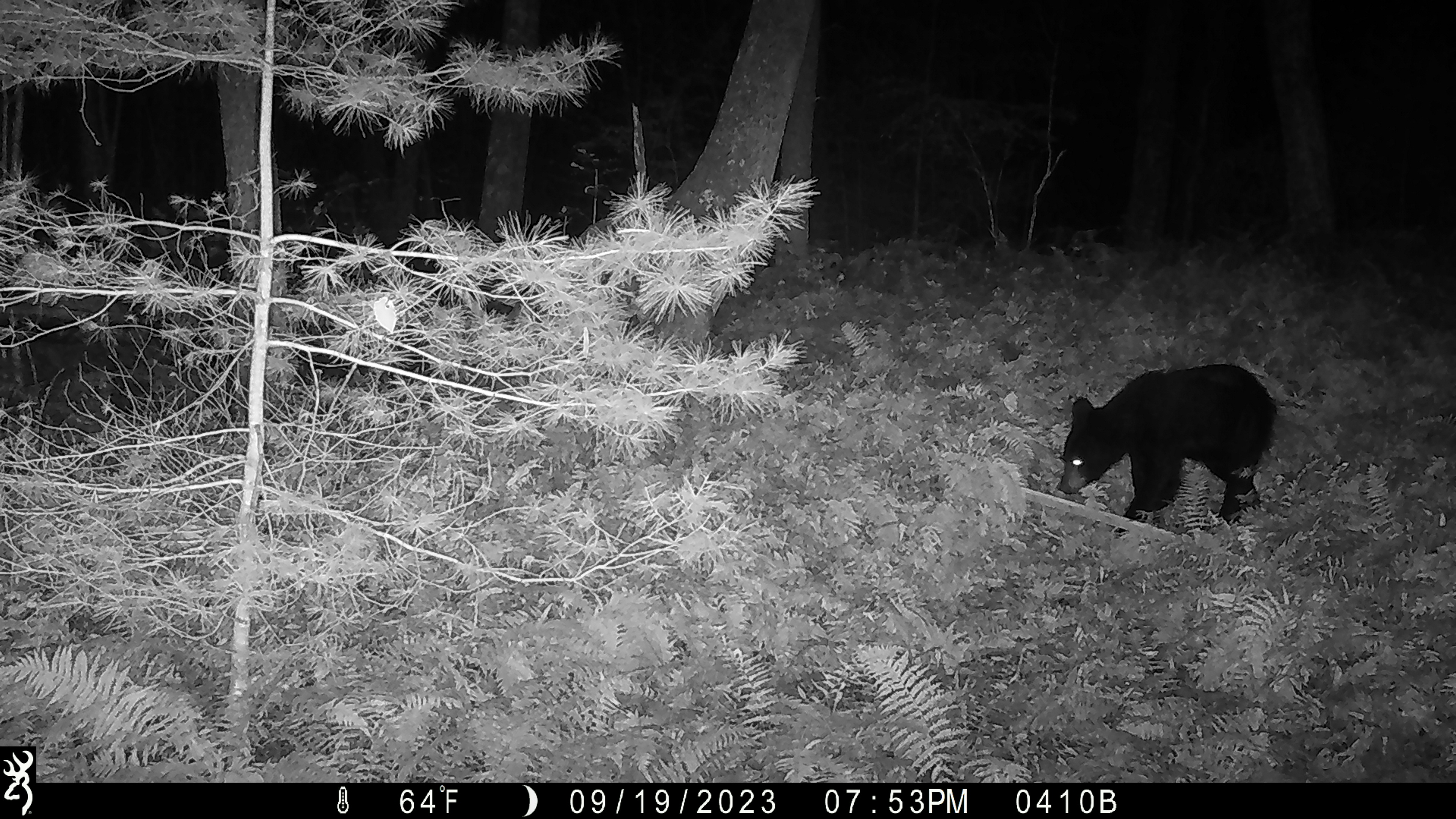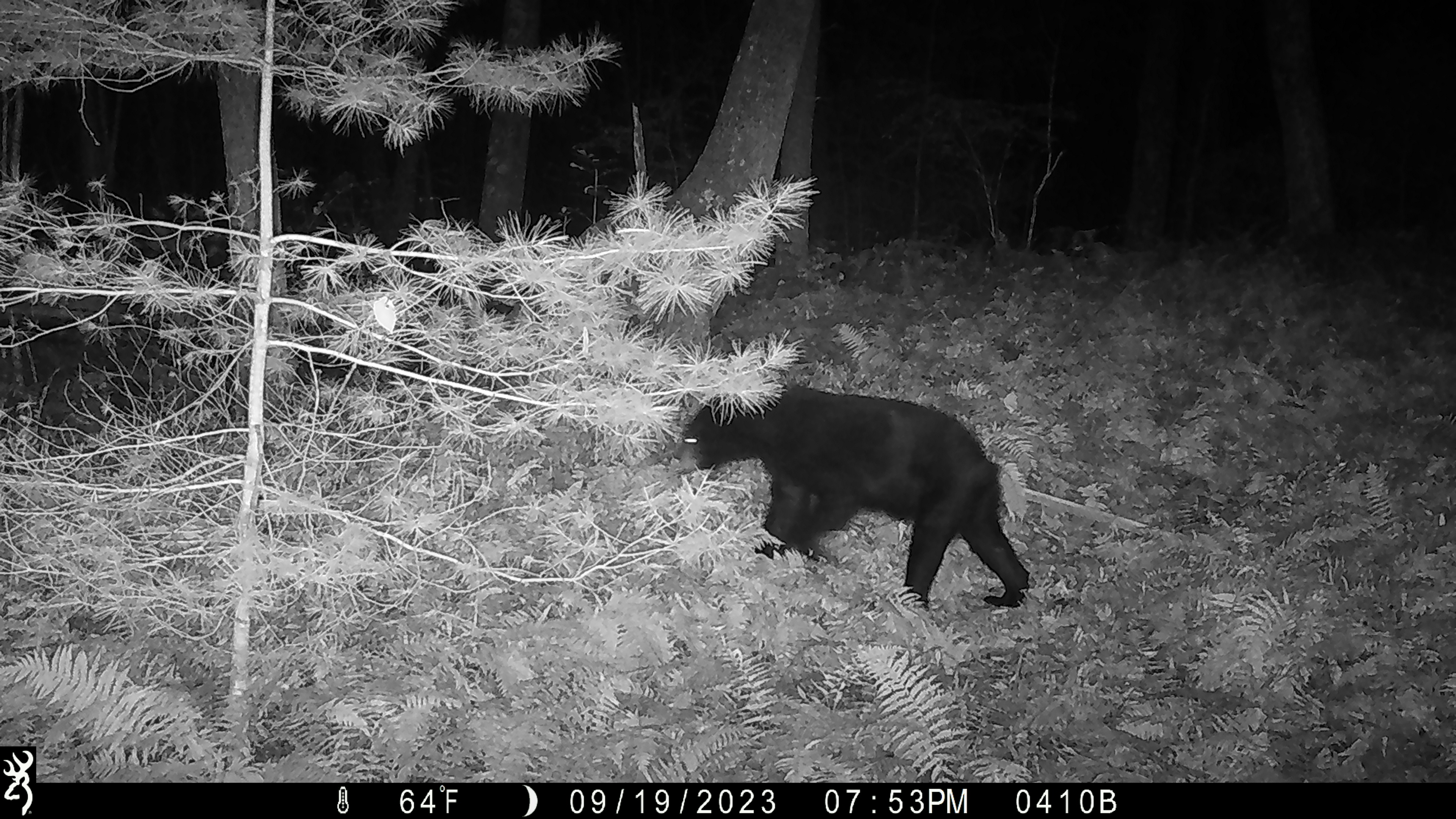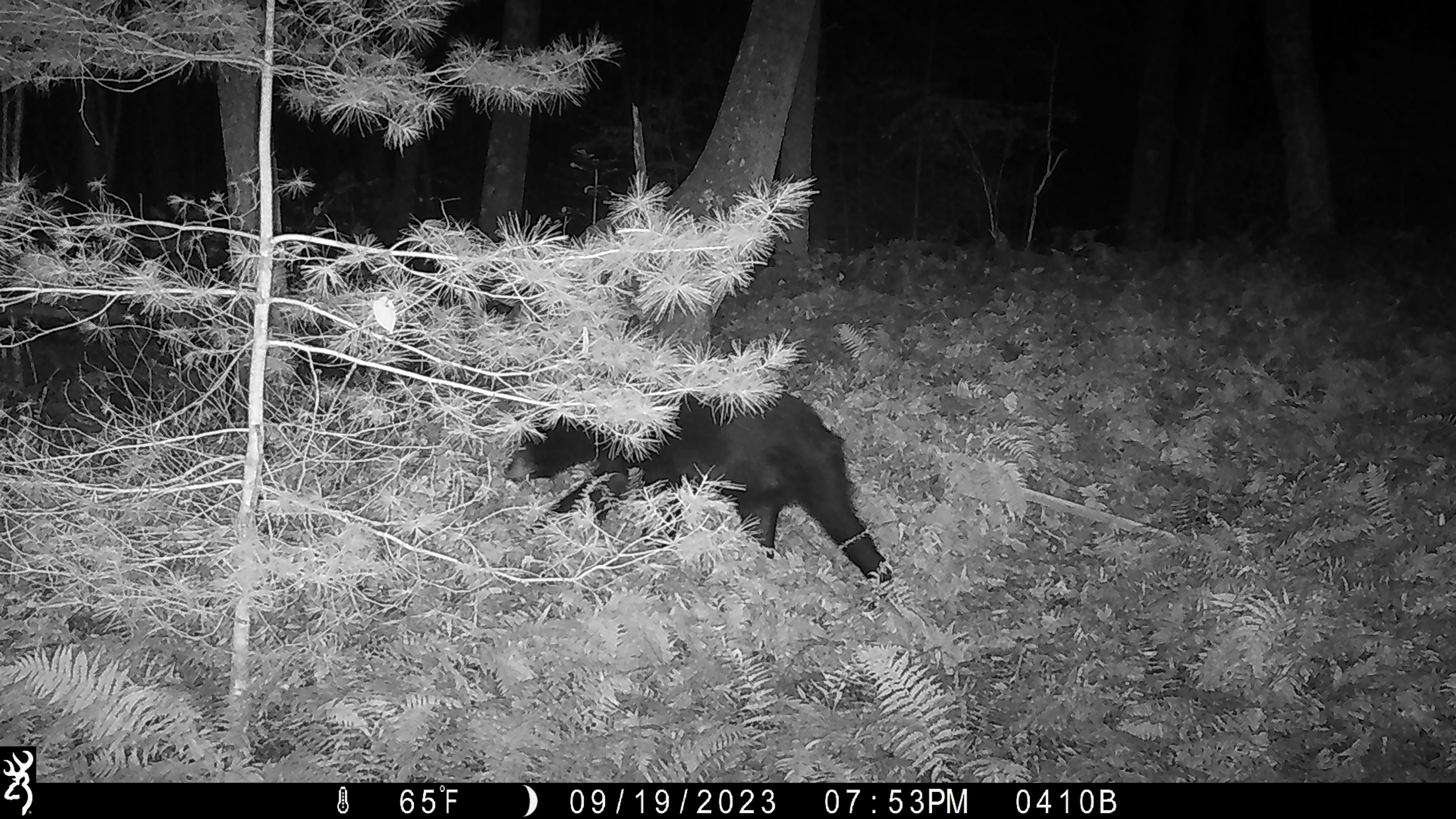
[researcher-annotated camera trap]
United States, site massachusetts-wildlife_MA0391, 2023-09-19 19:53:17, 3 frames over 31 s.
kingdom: Animalia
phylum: Chordata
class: Mammalia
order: Carnivora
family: Ursidae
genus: Ursus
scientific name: Ursus americanus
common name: black bear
Black bear (Ursus americanus).